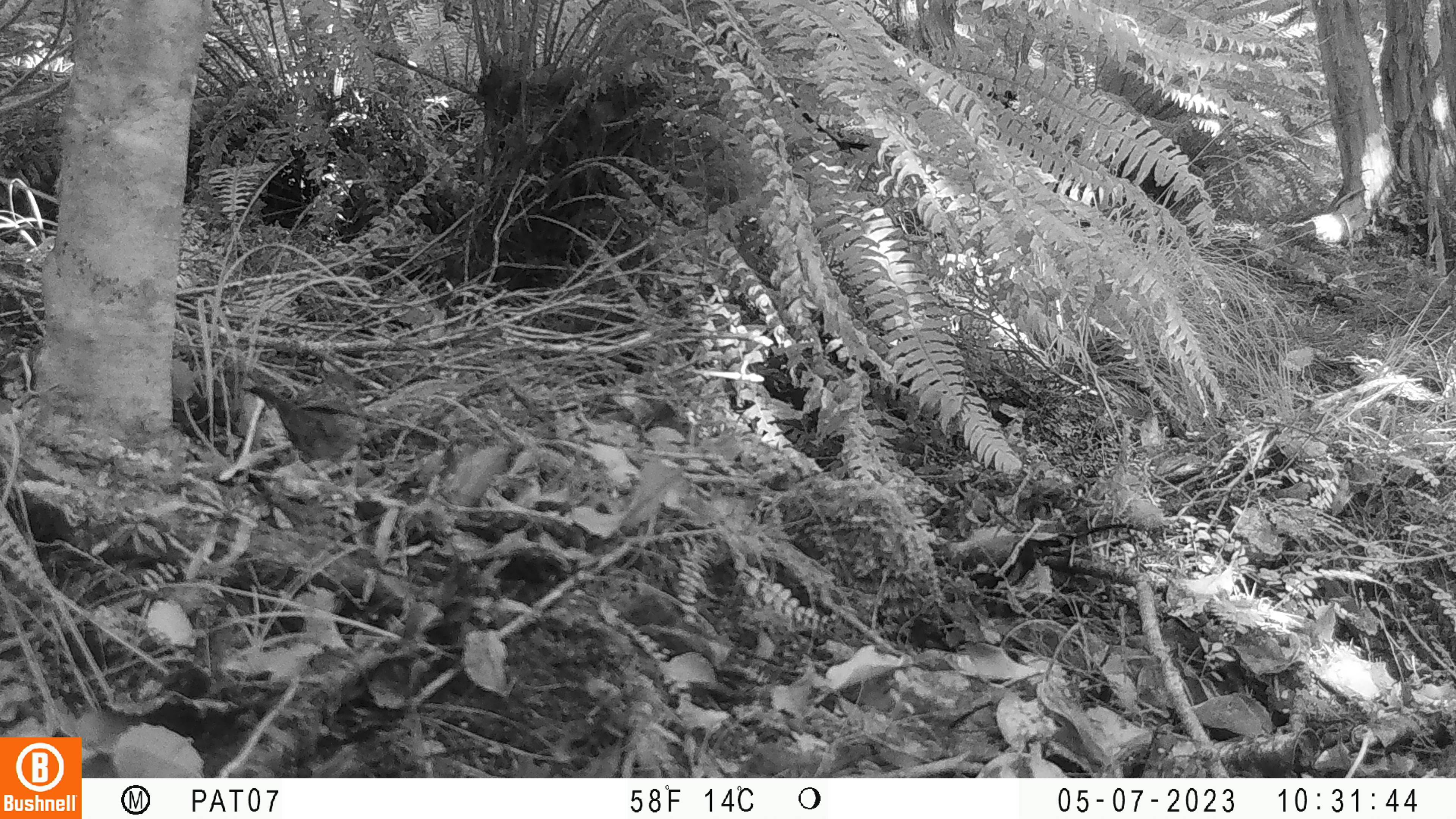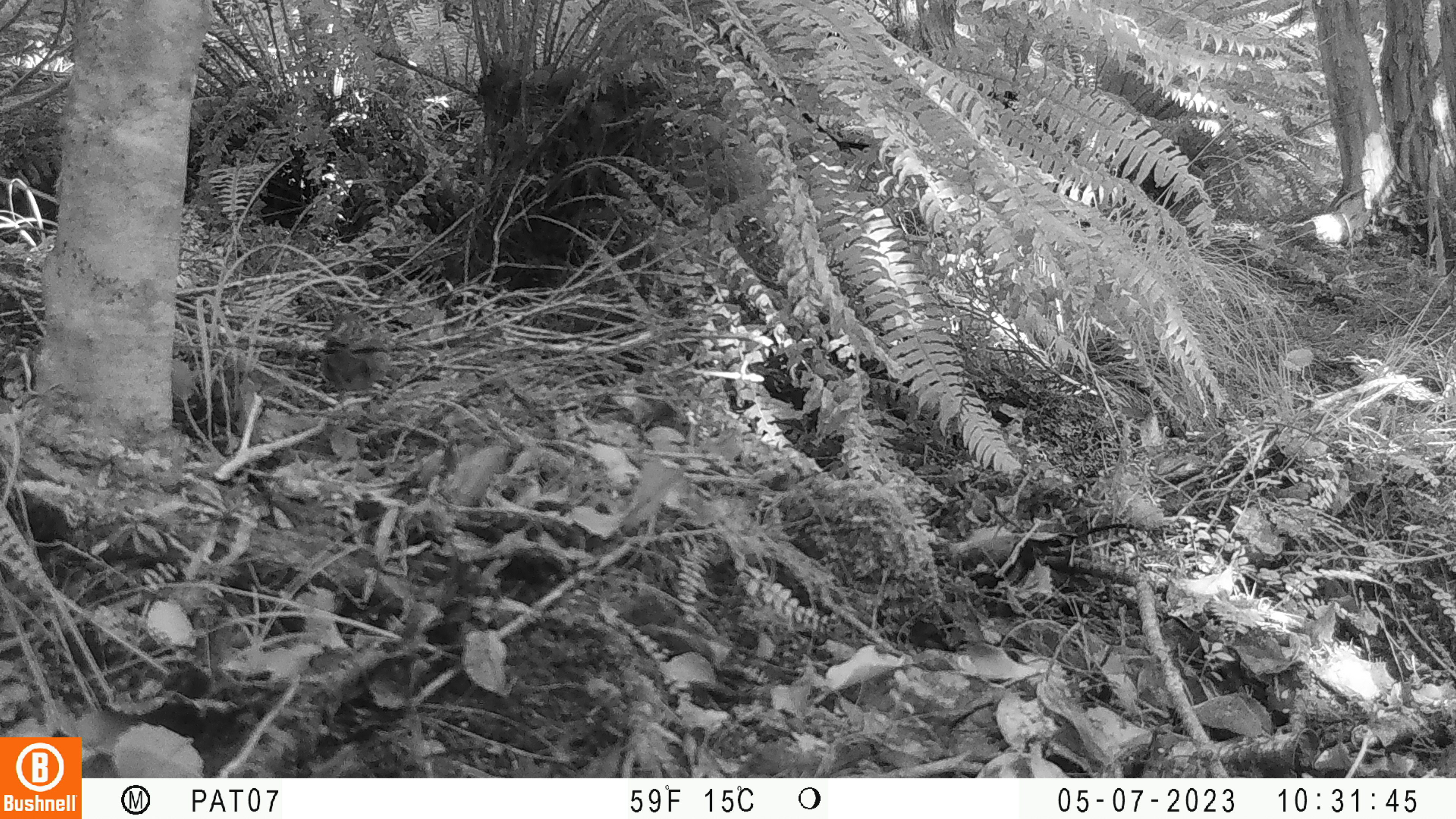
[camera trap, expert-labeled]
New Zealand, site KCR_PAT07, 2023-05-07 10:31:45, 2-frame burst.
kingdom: Animalia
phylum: Chordata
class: Aves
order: Passeriformes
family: Prunellidae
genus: Prunella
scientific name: Prunella modularis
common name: dunnock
Dunnock (Prunella modularis).